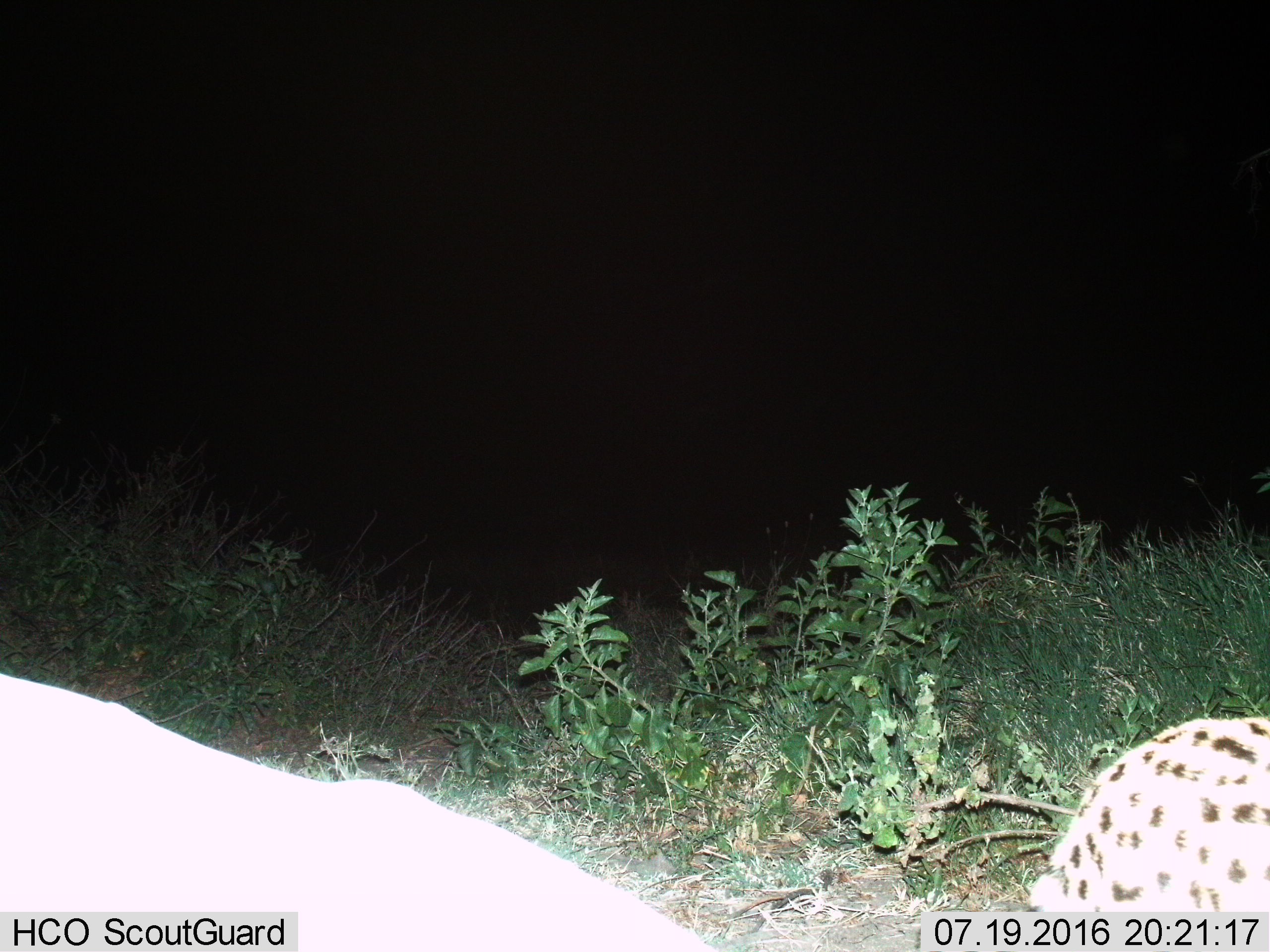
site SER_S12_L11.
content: unidentified animal